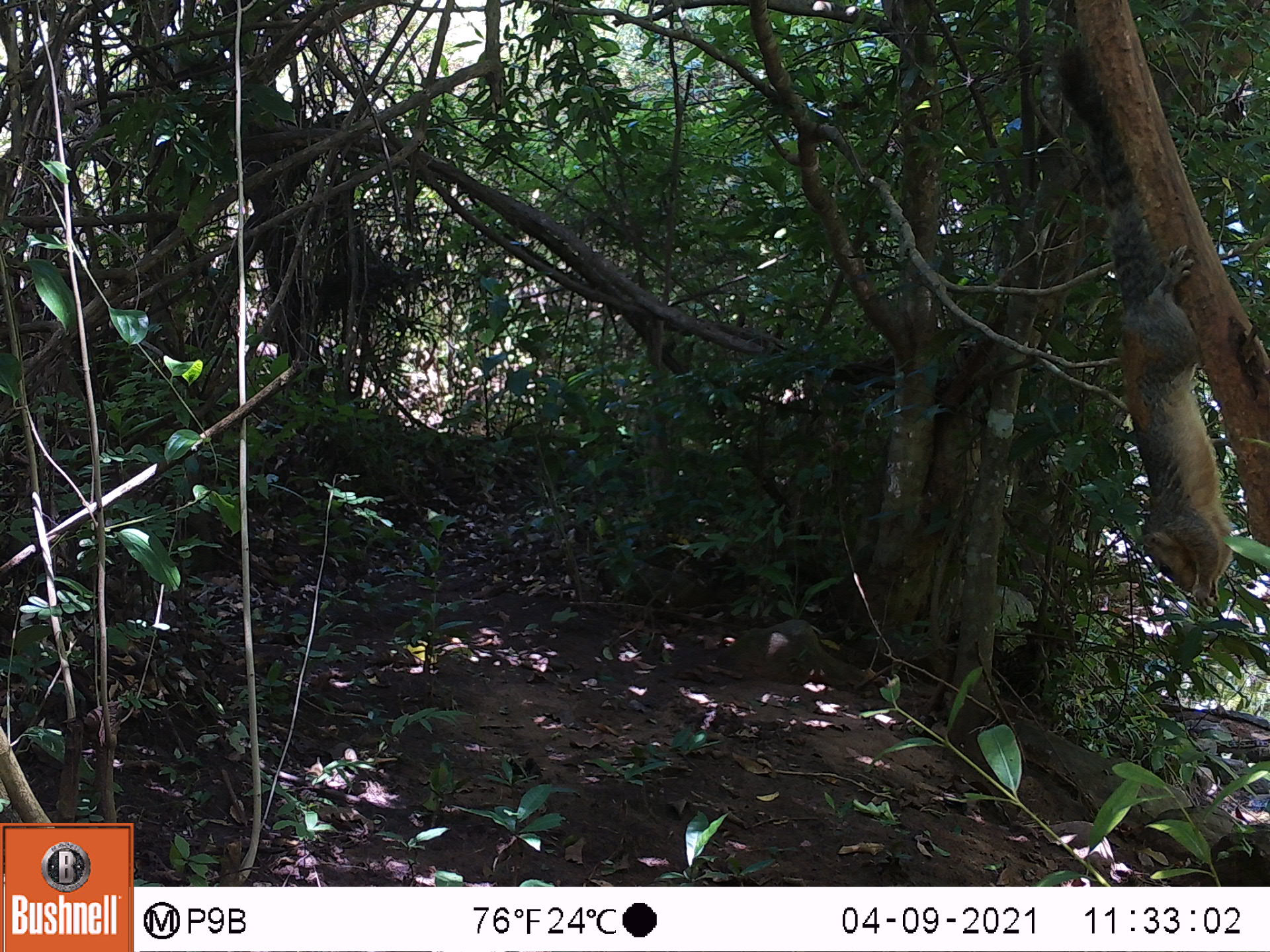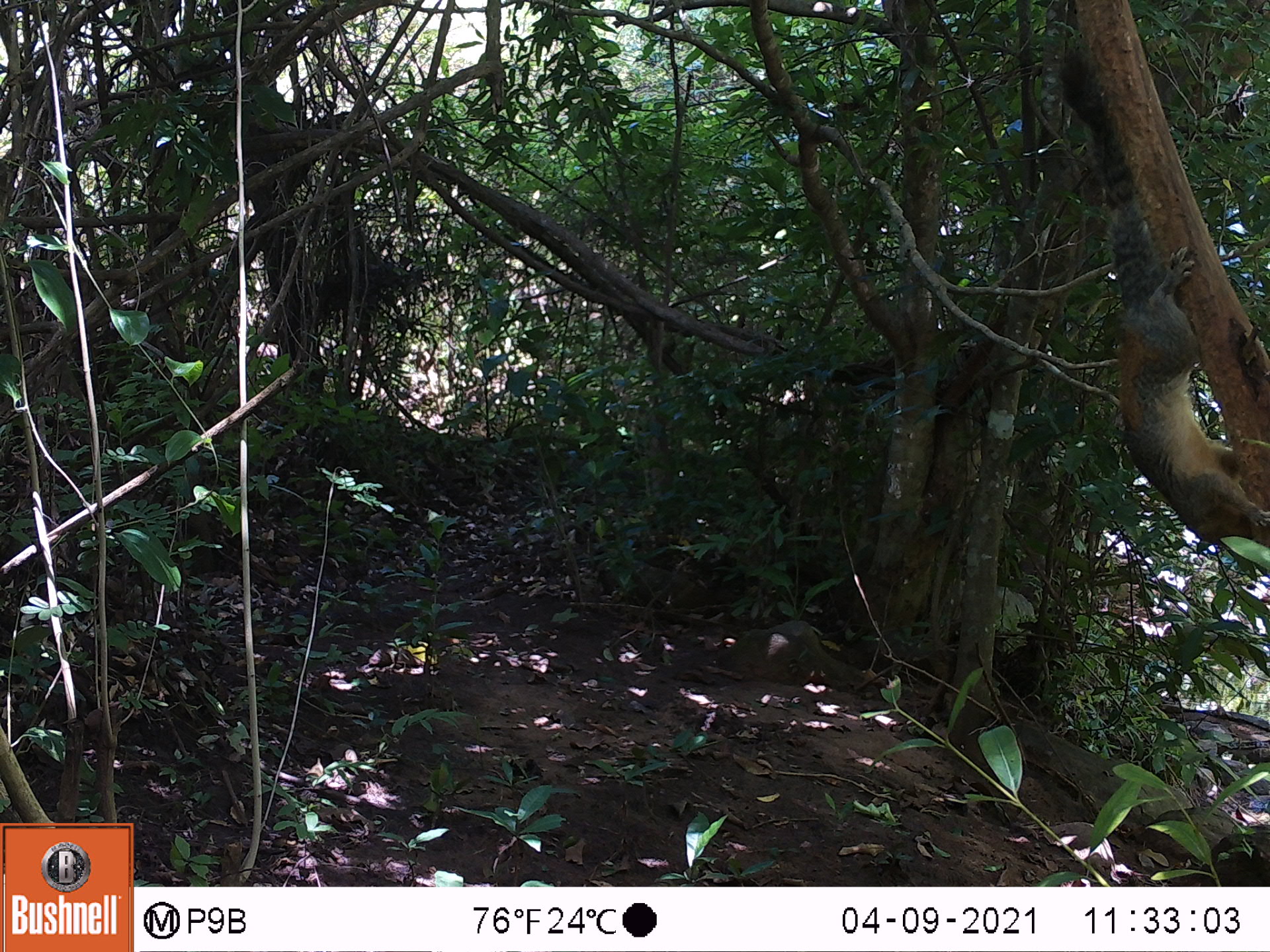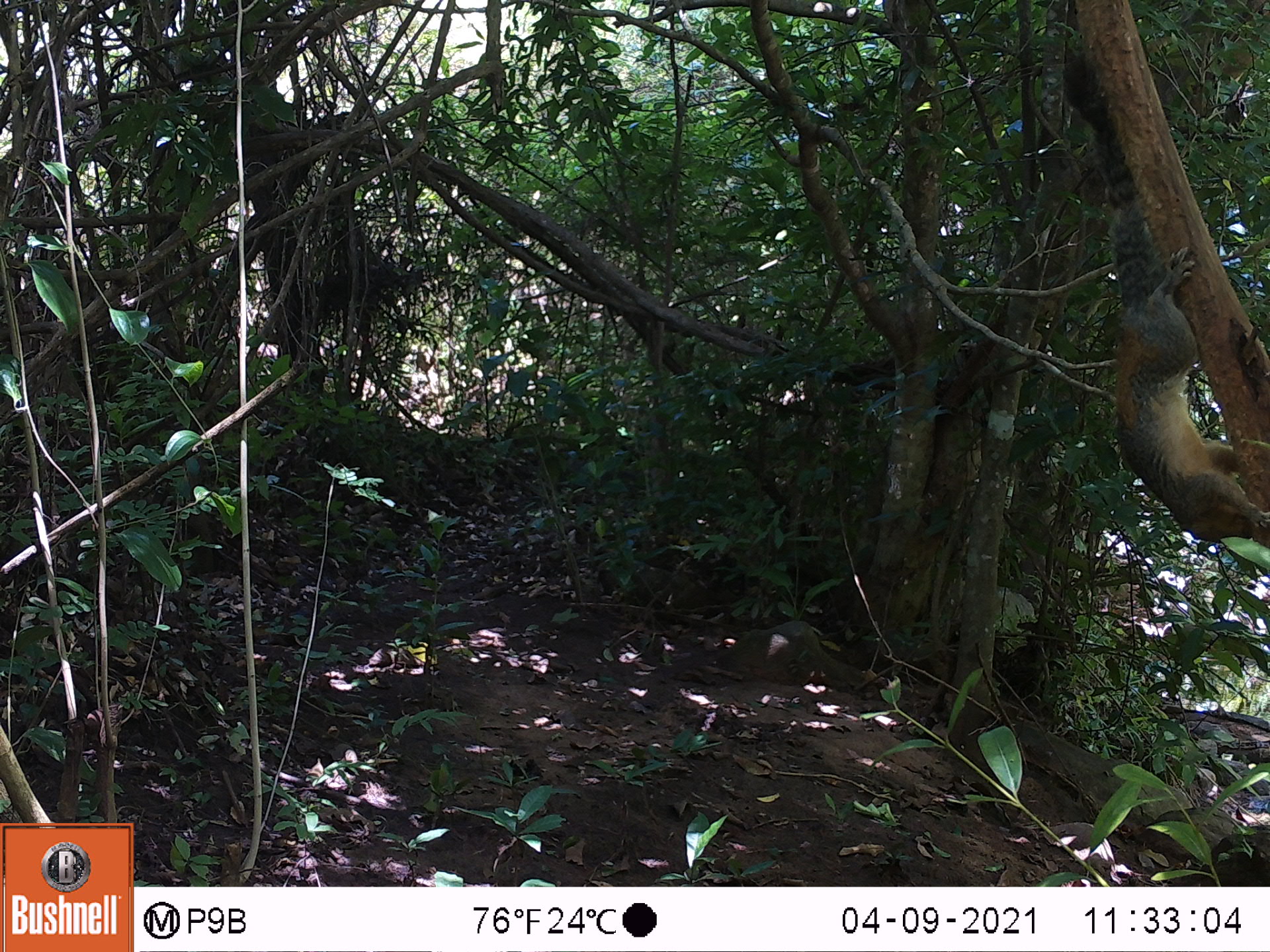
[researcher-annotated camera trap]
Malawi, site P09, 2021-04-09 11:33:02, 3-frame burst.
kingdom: Animalia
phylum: Chordata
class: Mammalia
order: Rodentia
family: Sciuridae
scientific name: Sciuridae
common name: squirrel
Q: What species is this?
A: Squirrel (Sciuridae).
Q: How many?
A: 1.